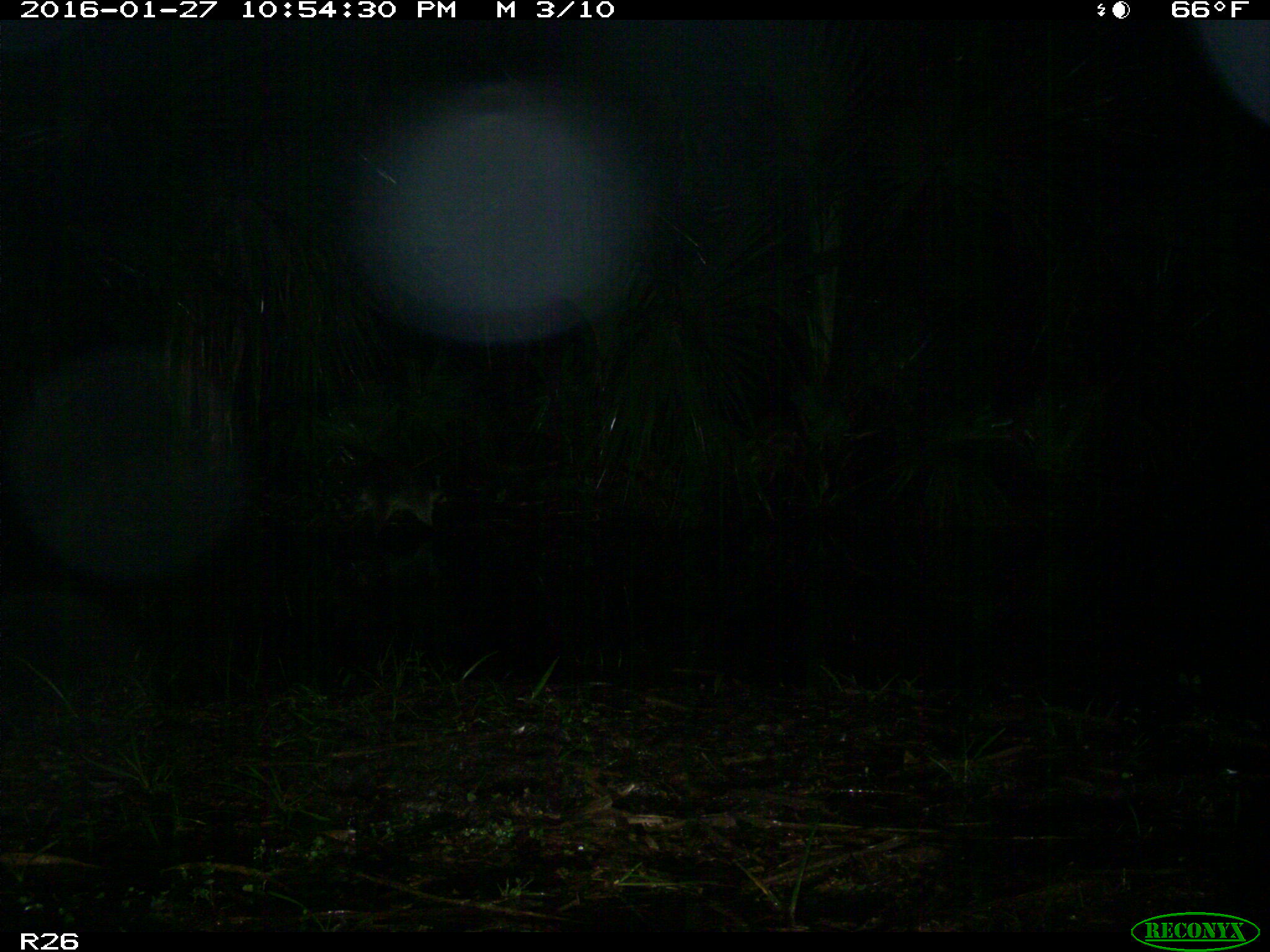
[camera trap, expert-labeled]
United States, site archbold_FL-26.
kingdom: Animalia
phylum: Chordata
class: Mammalia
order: Carnivora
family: Procyonidae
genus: Procyon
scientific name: Procyon lotor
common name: common raccoon